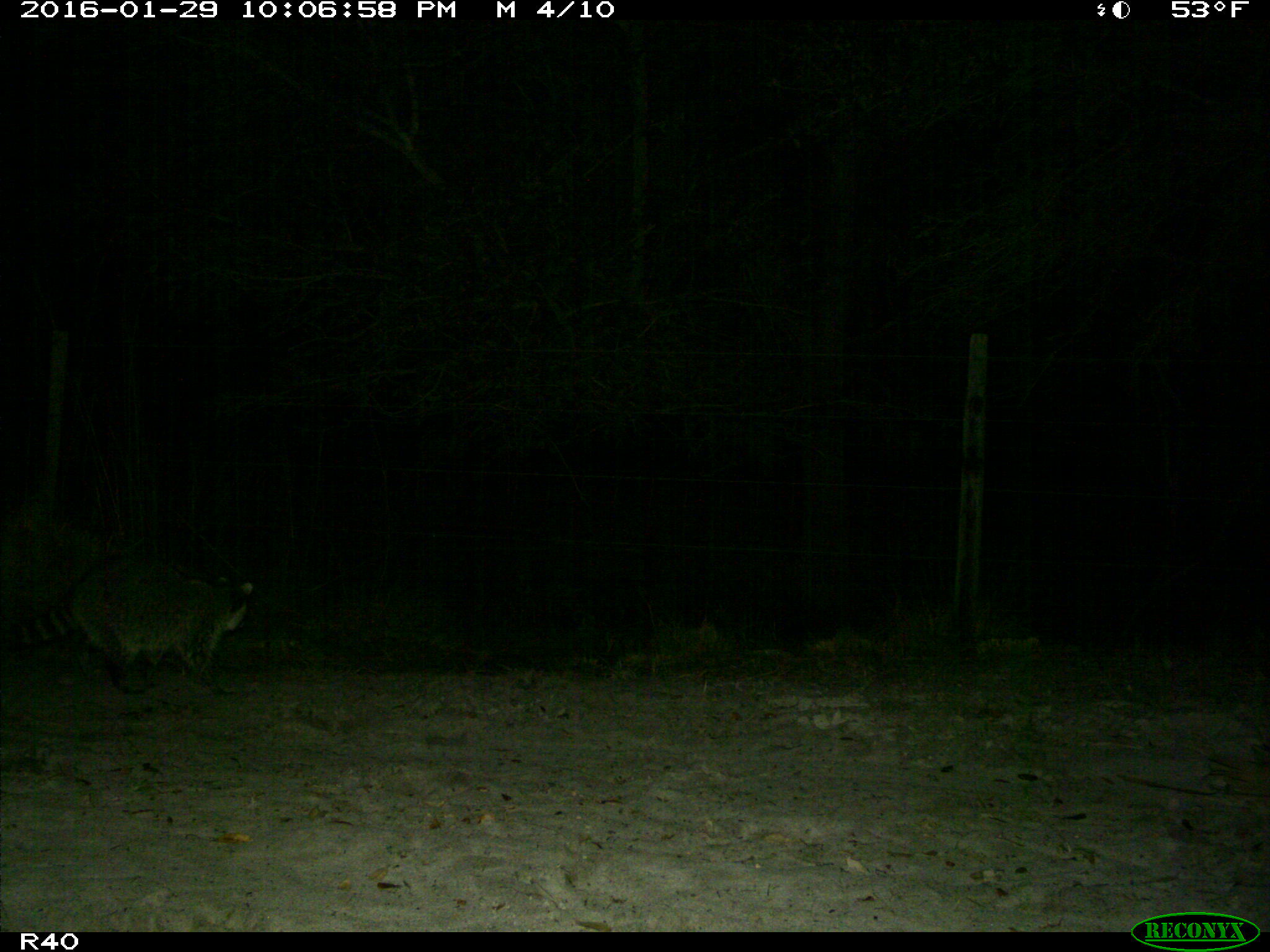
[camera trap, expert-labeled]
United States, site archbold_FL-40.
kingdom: Animalia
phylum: Chordata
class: Mammalia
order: Carnivora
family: Procyonidae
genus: Procyon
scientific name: Procyon lotor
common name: common raccoon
Procyon lotor (common raccoon).